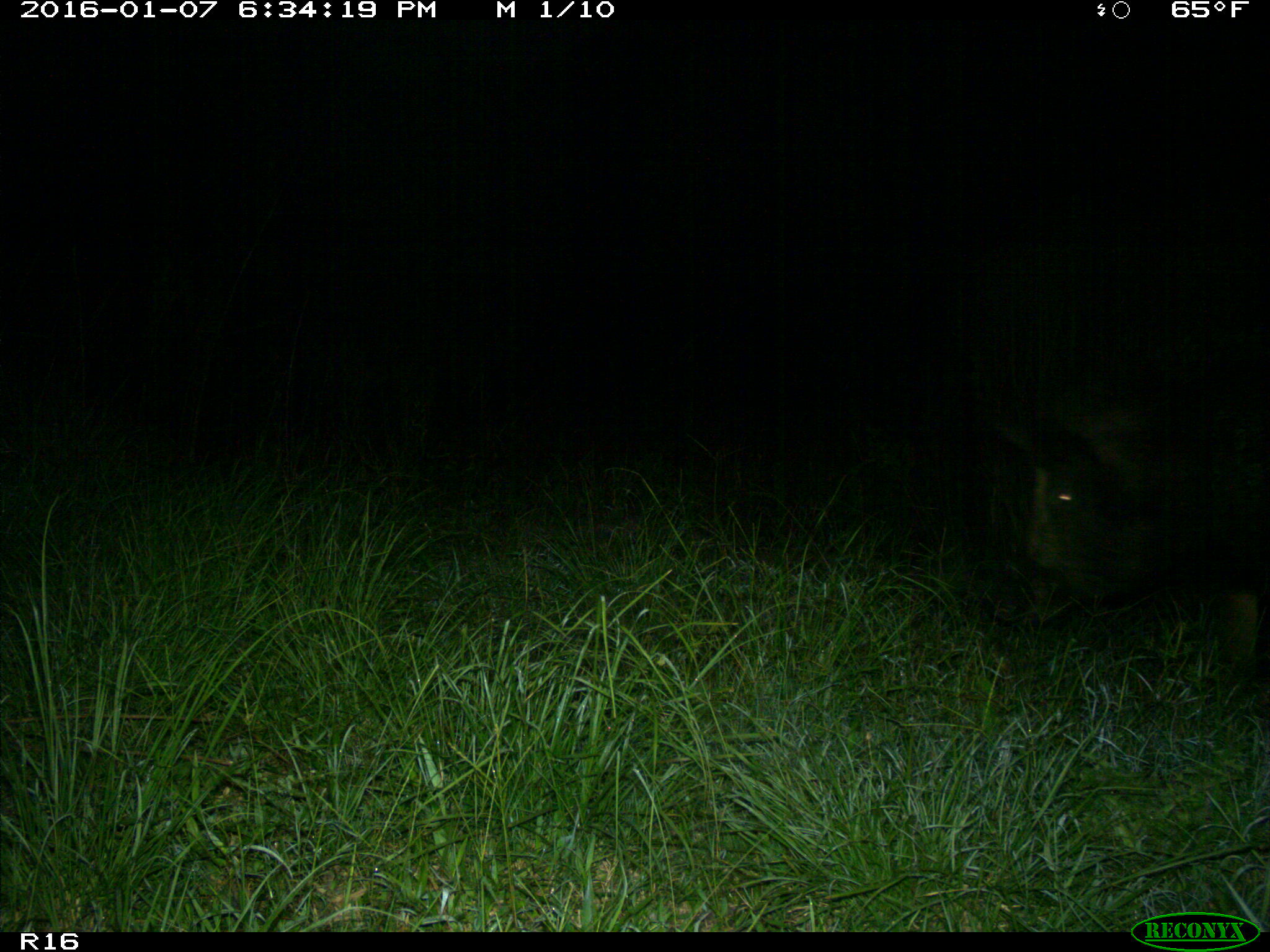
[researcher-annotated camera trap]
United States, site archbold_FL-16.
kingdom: Animalia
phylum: Chordata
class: Mammalia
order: Artiodactyla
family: Suidae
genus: Sus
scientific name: Sus scrofa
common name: wild boar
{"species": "Sus scrofa (wild boar)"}